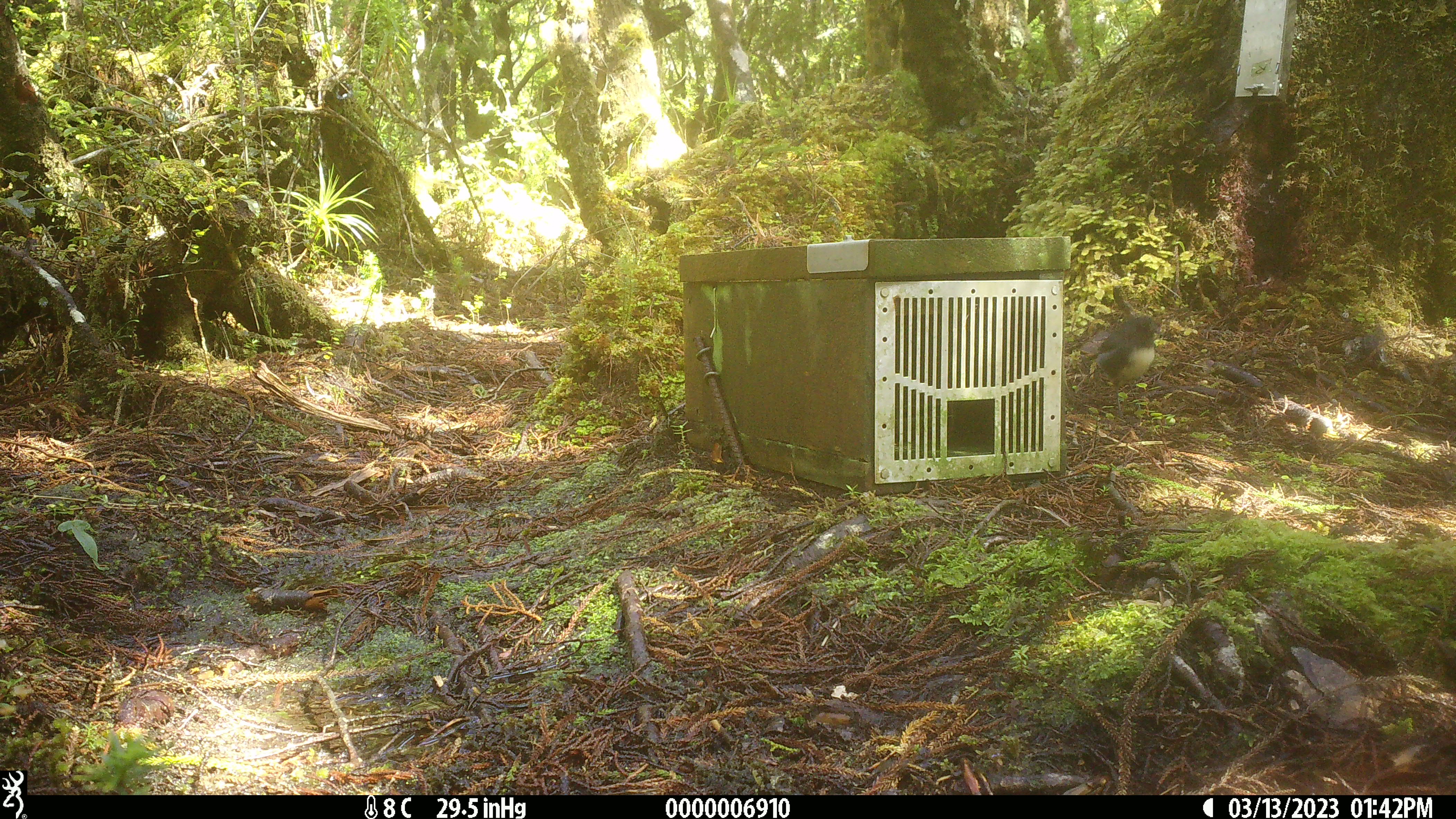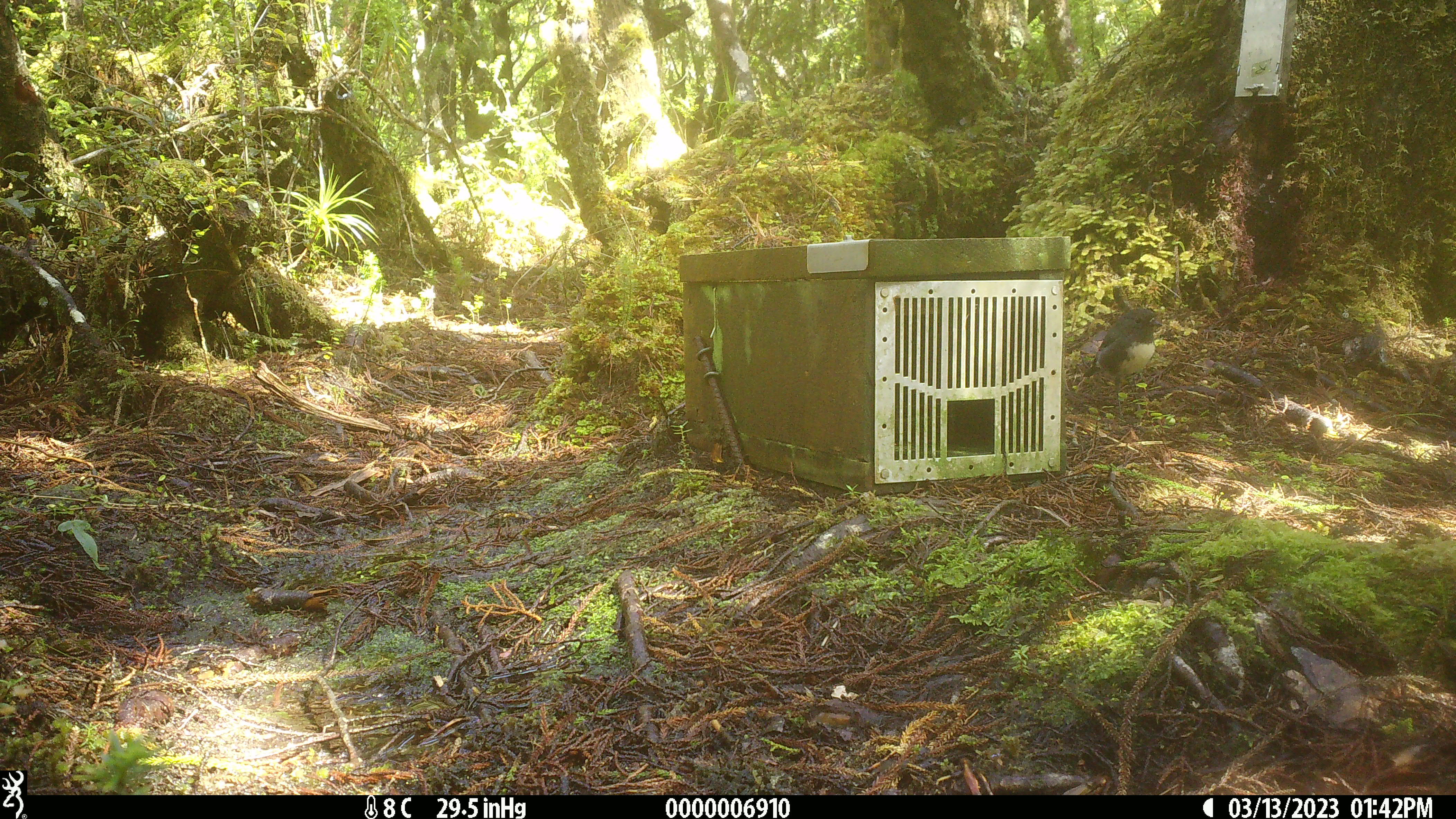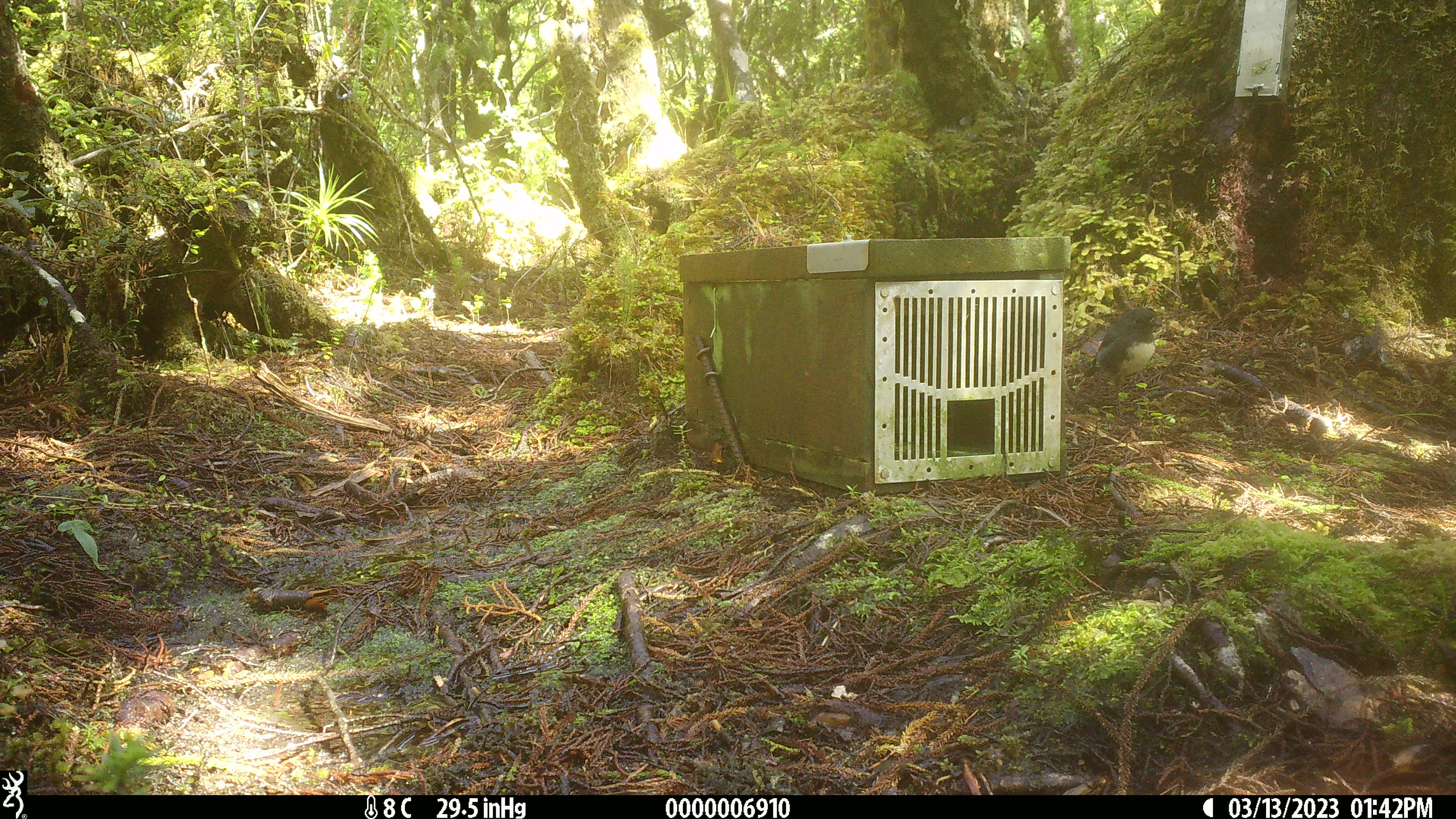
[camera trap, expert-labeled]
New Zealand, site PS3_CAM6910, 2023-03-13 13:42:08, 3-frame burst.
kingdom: Animalia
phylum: Chordata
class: Aves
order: Passeriformes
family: Petroicidae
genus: Petroica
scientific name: Petroica australis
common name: new zealand robin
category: robin